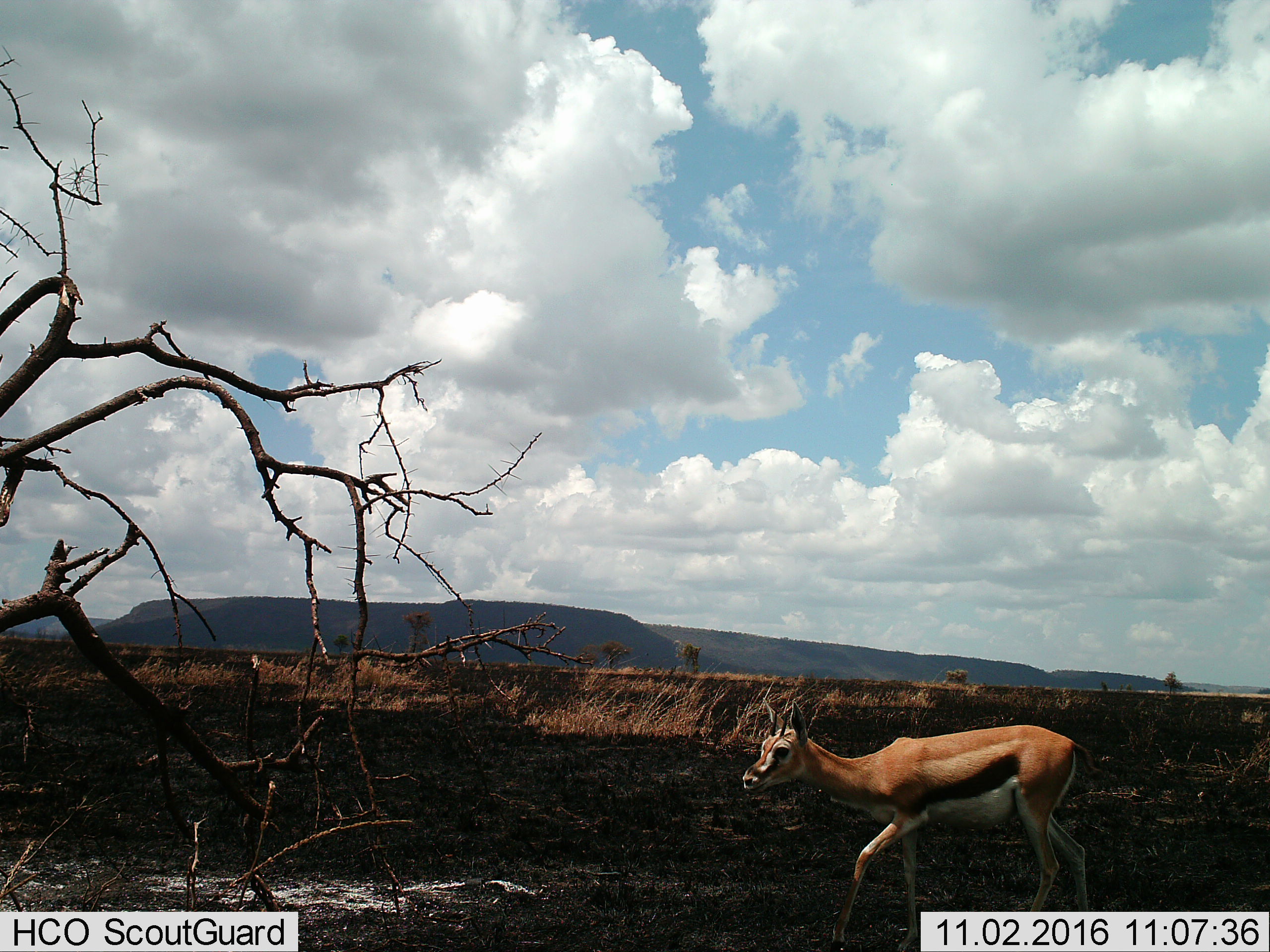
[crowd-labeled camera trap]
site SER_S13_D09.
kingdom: Animalia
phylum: Chordata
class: Mammalia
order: Artiodactyla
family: Bovidae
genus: Eudorcas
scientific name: Eudorcas thomsonii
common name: thomson's gazelle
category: gazellethomsons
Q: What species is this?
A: Gazellethomsons (thomson's gazelle) (Eudorcas thomsonii).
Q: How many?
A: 1.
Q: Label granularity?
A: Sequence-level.